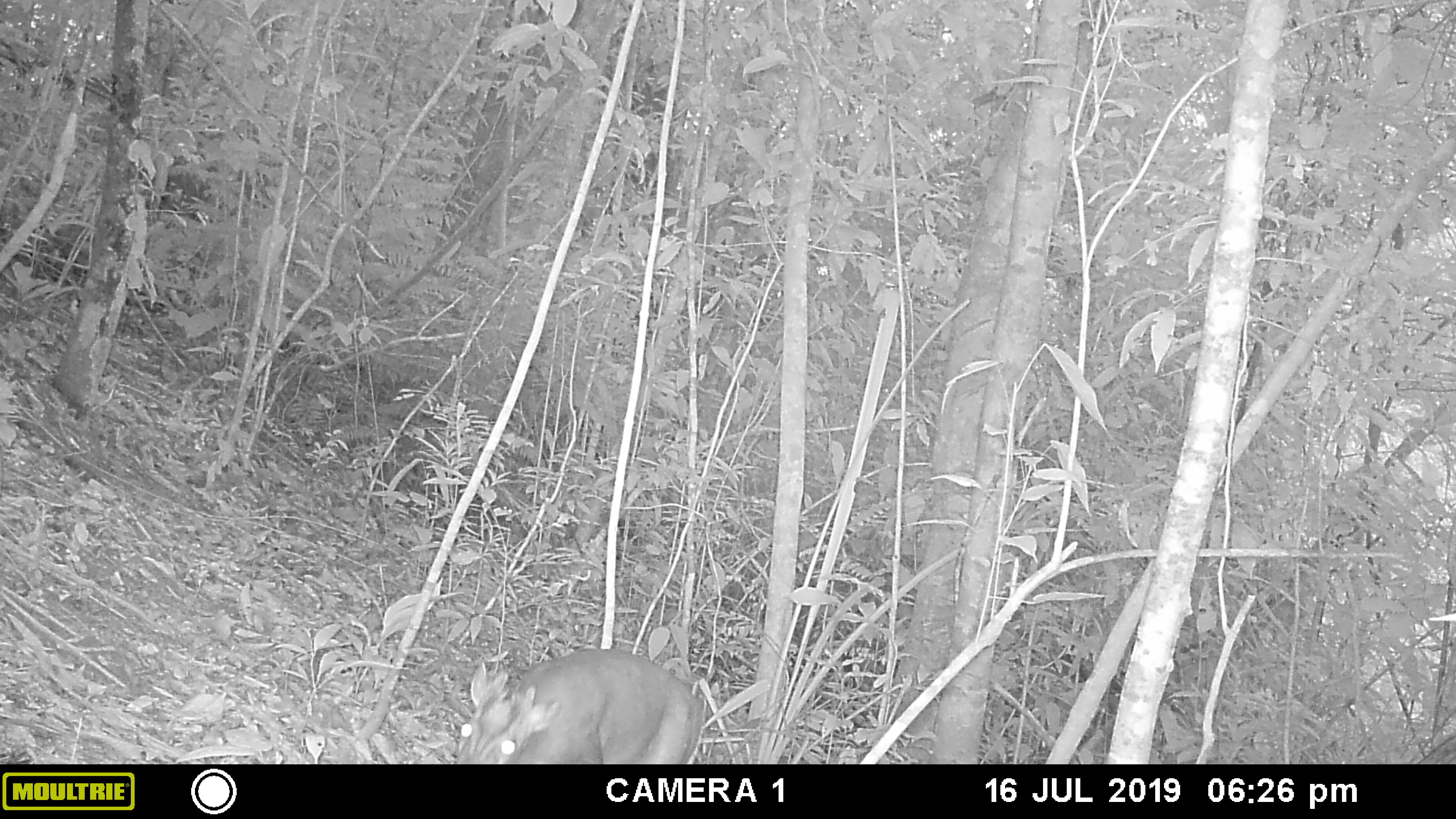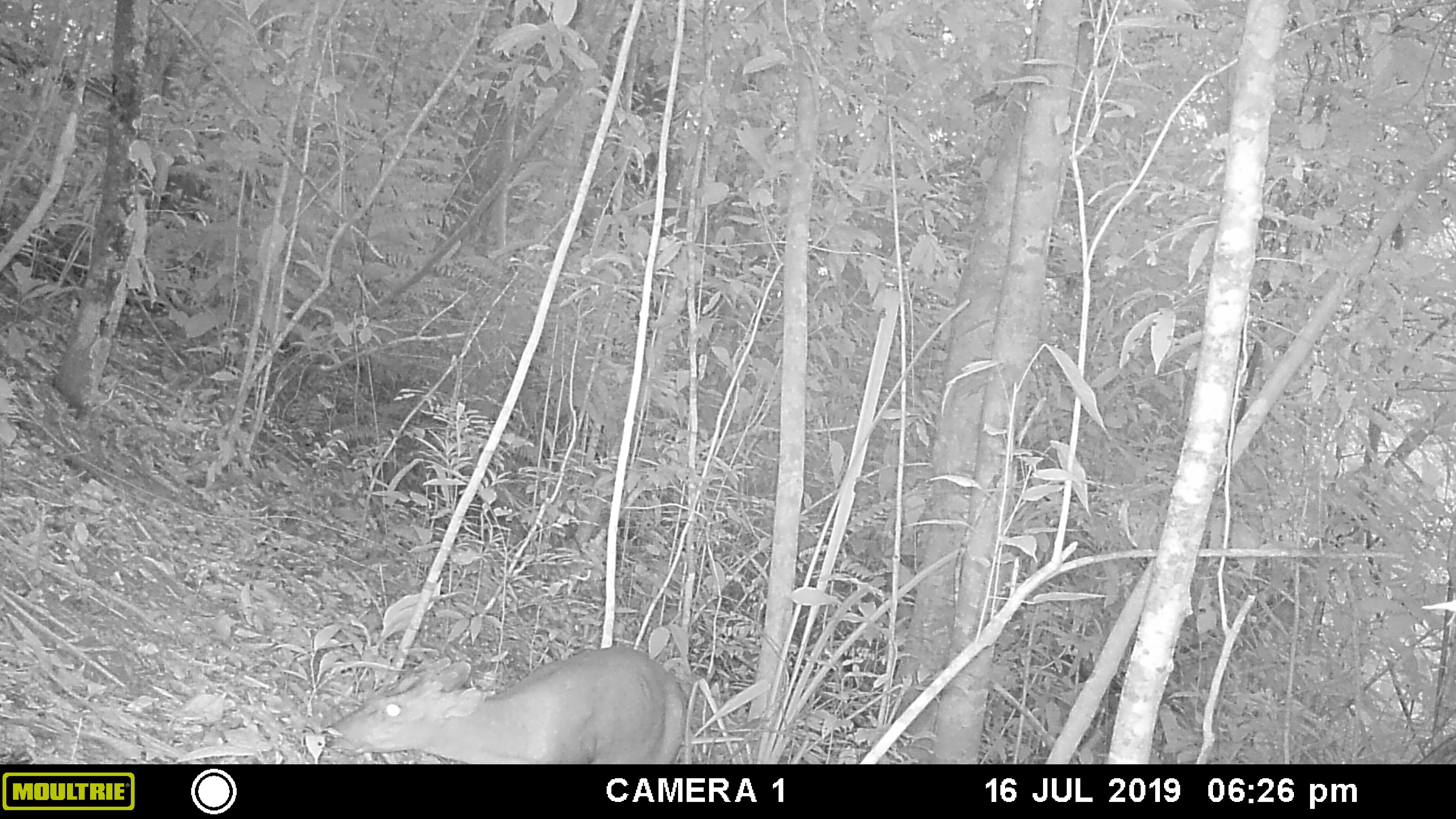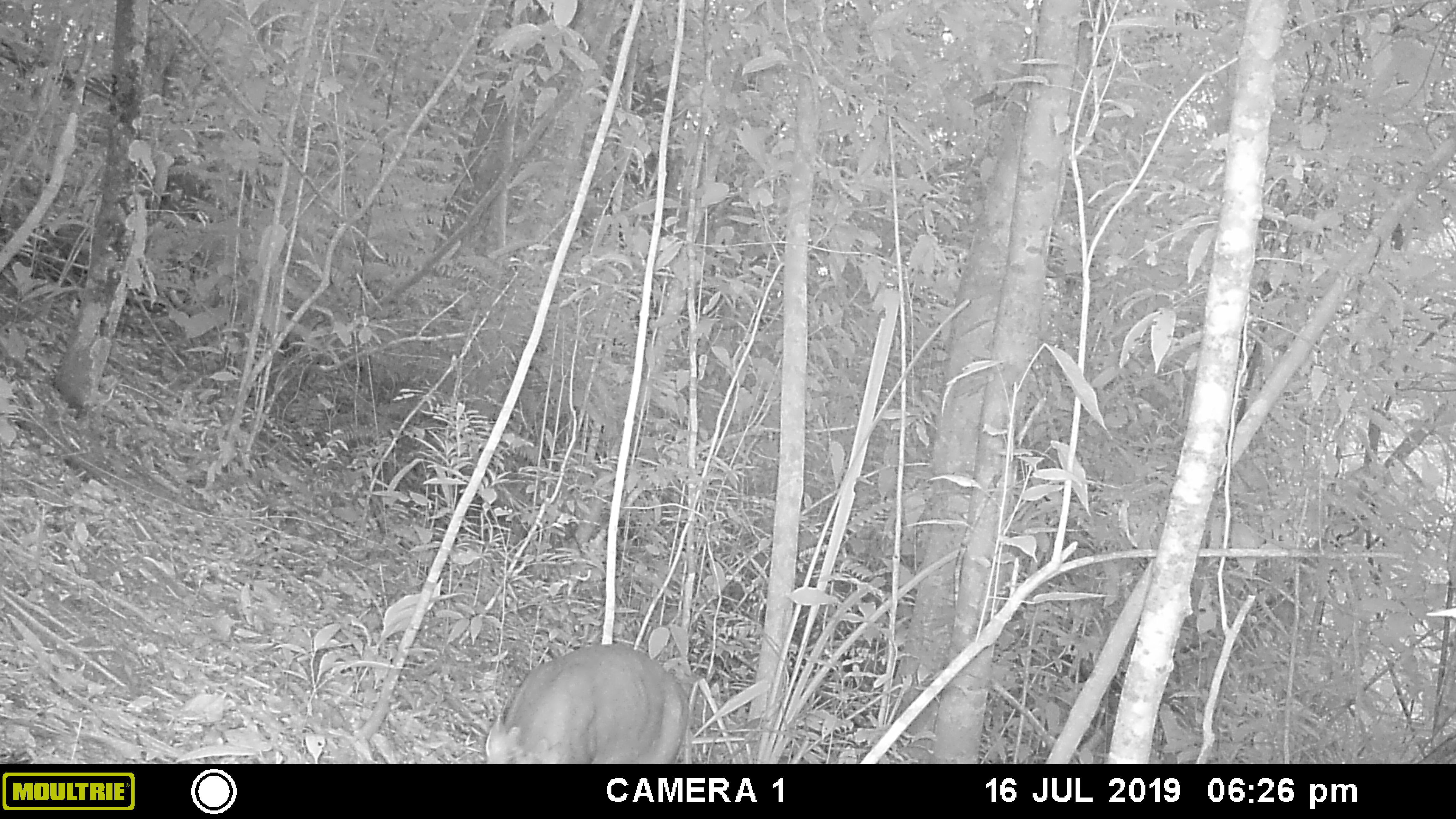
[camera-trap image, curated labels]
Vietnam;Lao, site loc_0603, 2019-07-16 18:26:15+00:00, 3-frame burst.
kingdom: Animalia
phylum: Chordata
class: Mammalia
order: Artiodactyla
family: Cervidae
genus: Muntiacus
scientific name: Muntiacus rooseveltorum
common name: roosevelt's muntjac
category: roosevelts muntjac group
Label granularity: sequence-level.